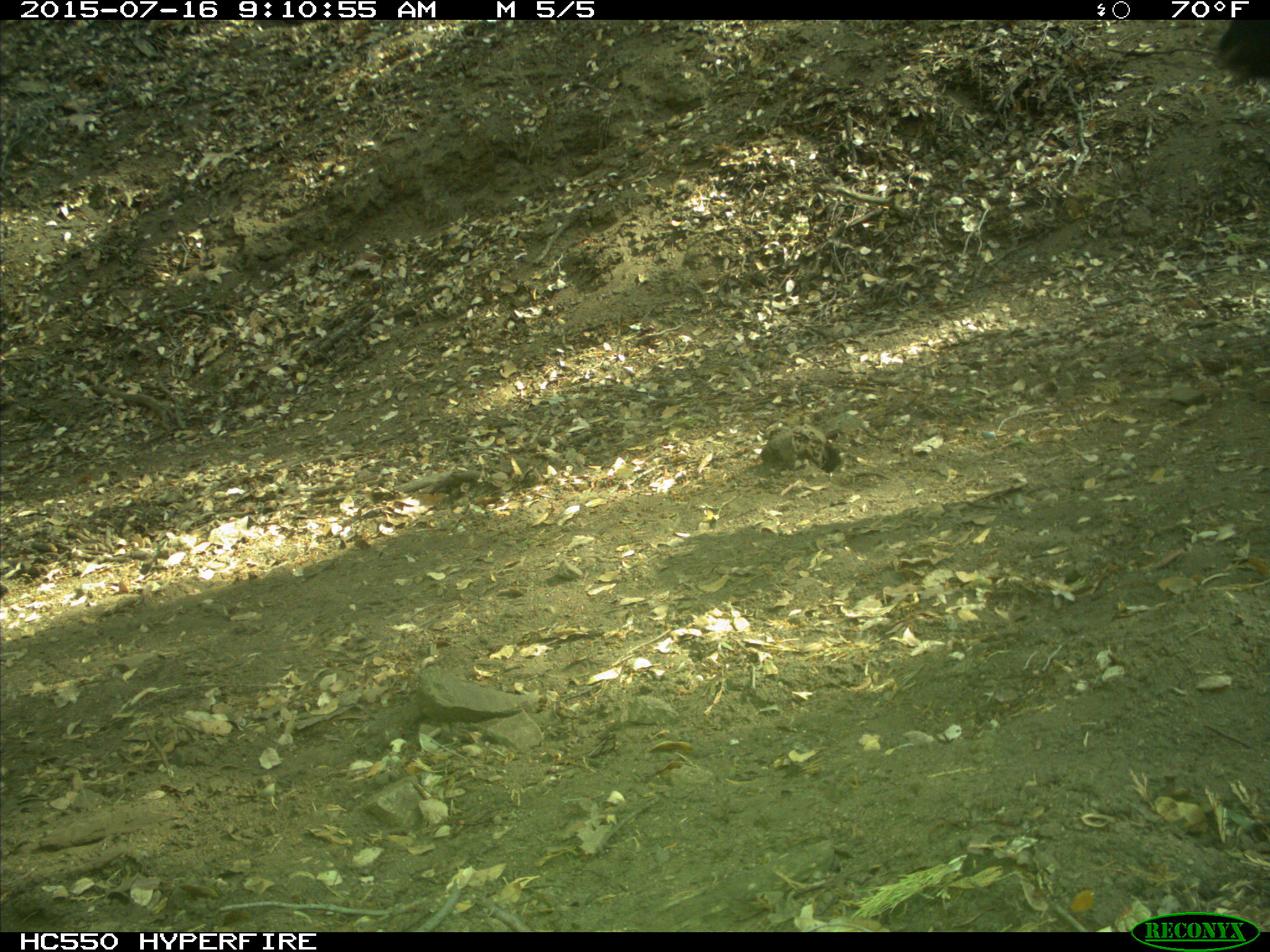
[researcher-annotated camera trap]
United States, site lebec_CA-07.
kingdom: Animalia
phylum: Chordata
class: Mammalia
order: Artiodactyla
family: Bovidae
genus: Bos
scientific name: Bos taurus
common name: domestic cow